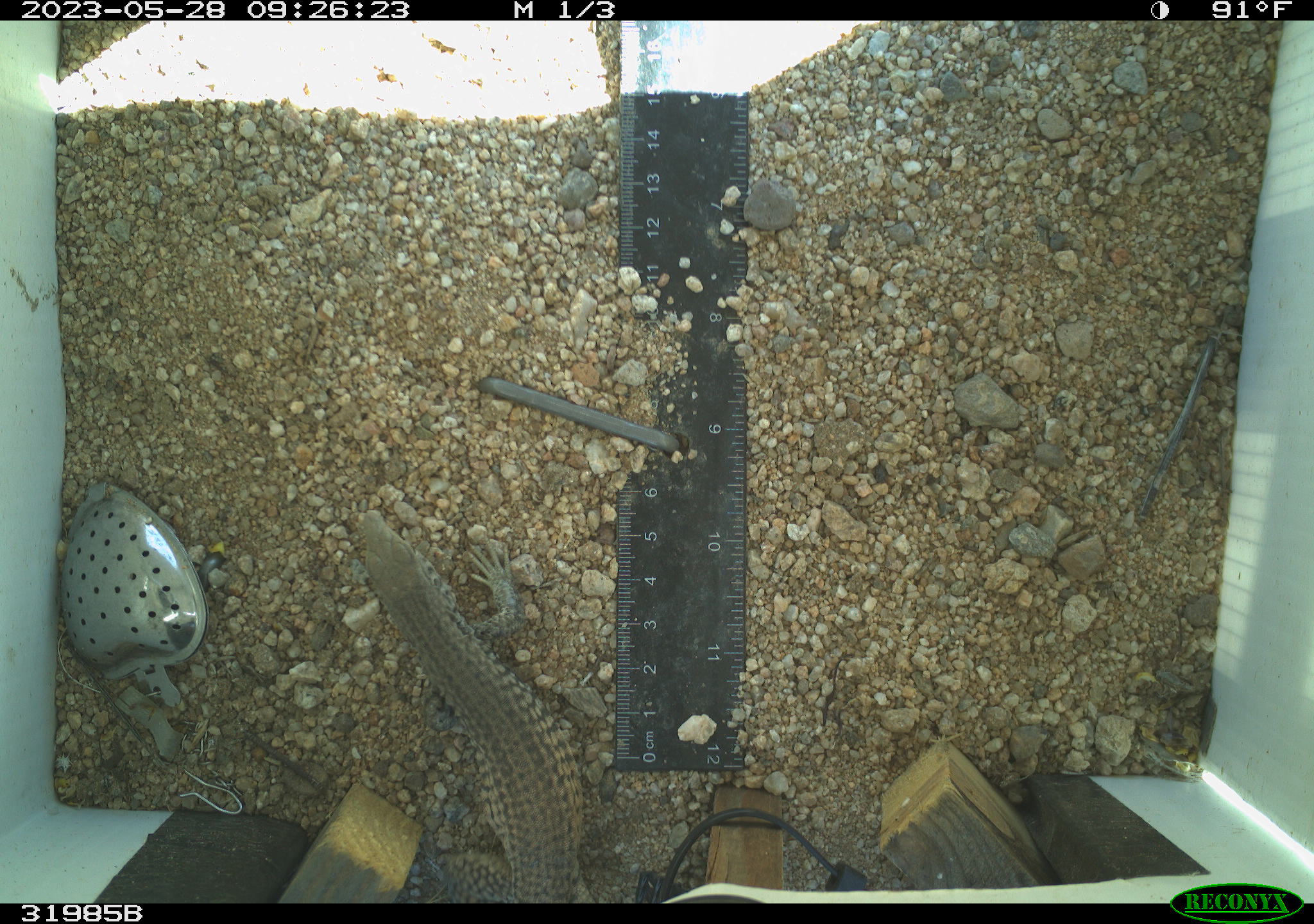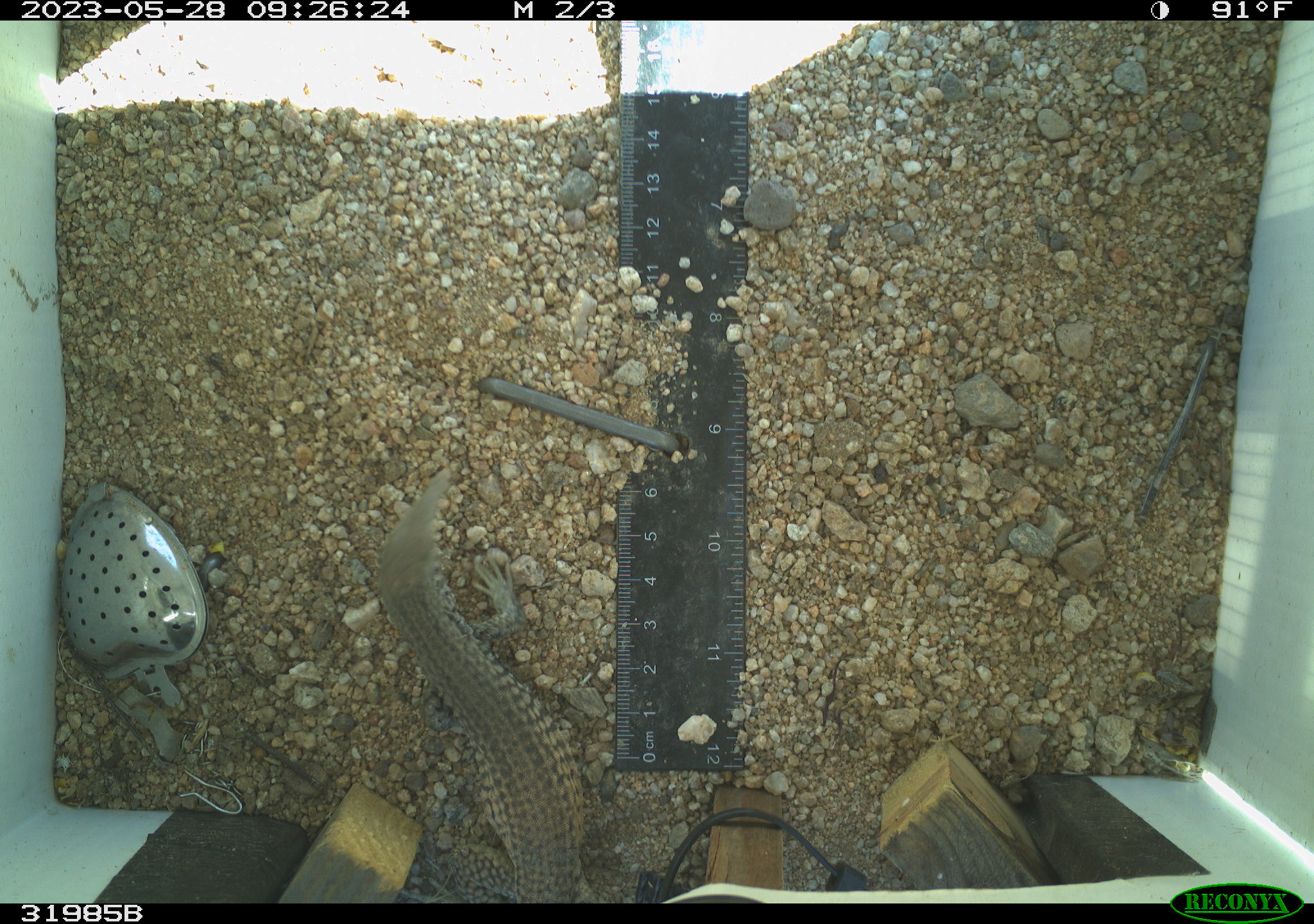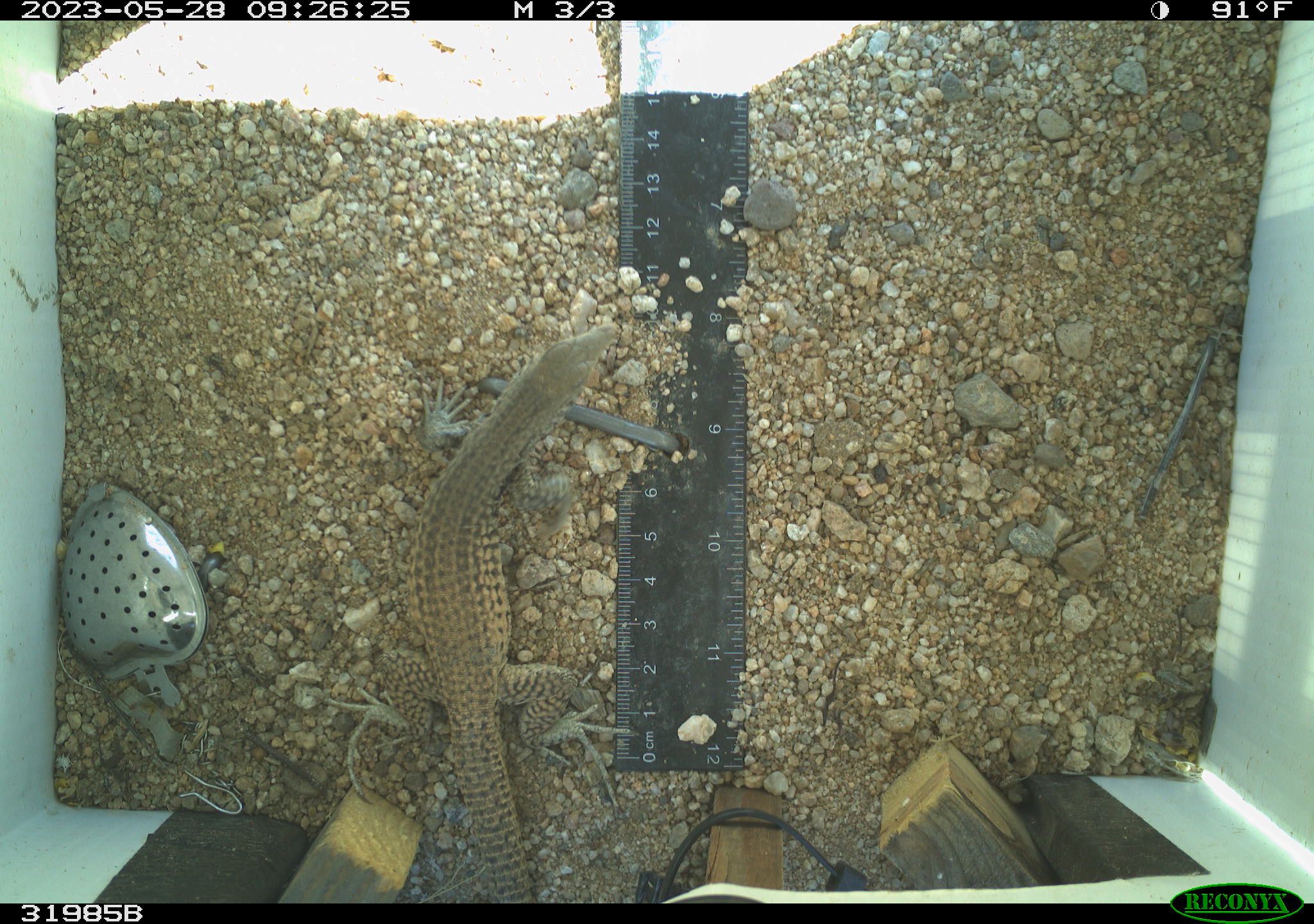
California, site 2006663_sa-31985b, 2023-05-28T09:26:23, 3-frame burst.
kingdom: Animalia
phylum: Chordata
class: Reptilia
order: Squamata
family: Teiidae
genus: Aspidoscelis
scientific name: Aspidoscelis tigris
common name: western whiptail